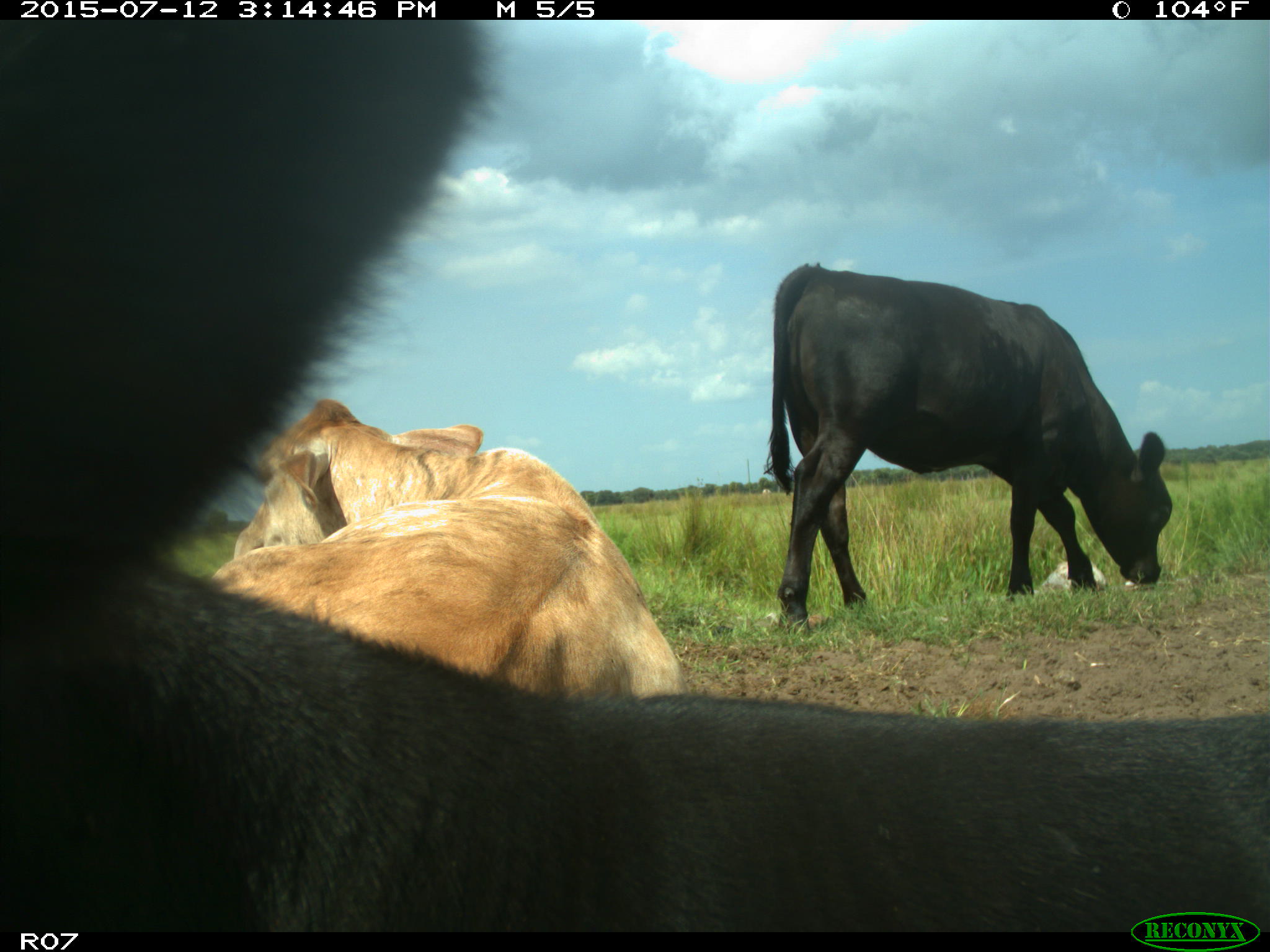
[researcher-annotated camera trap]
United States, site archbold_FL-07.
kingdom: Animalia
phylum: Chordata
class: Mammalia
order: Artiodactyla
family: Bovidae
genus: Bos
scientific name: Bos taurus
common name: domestic cow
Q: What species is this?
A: Bos taurus (domestic cow).